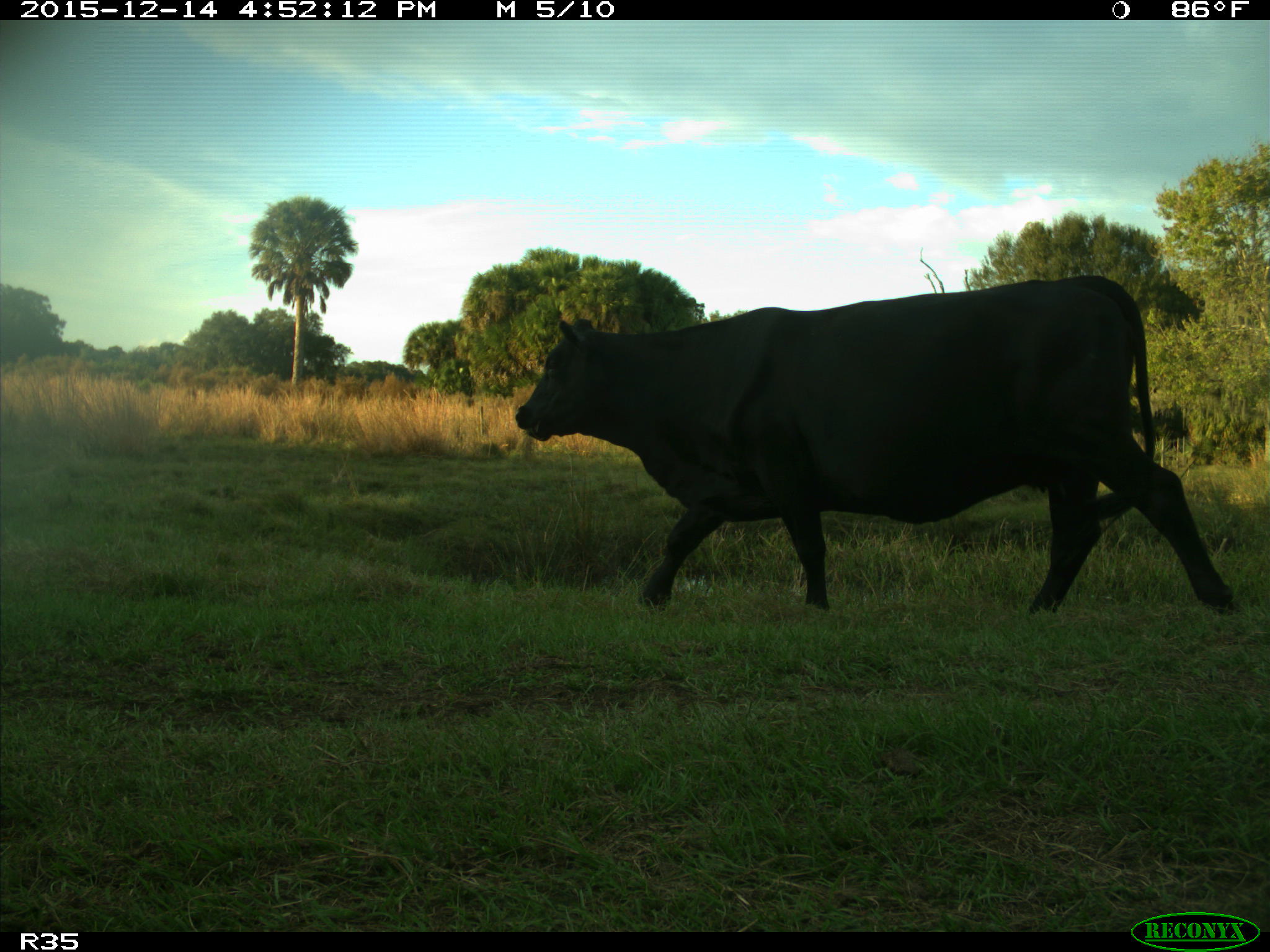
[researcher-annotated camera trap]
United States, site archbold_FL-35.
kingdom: Animalia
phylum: Chordata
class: Mammalia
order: Artiodactyla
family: Bovidae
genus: Bos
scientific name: Bos taurus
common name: domestic cow